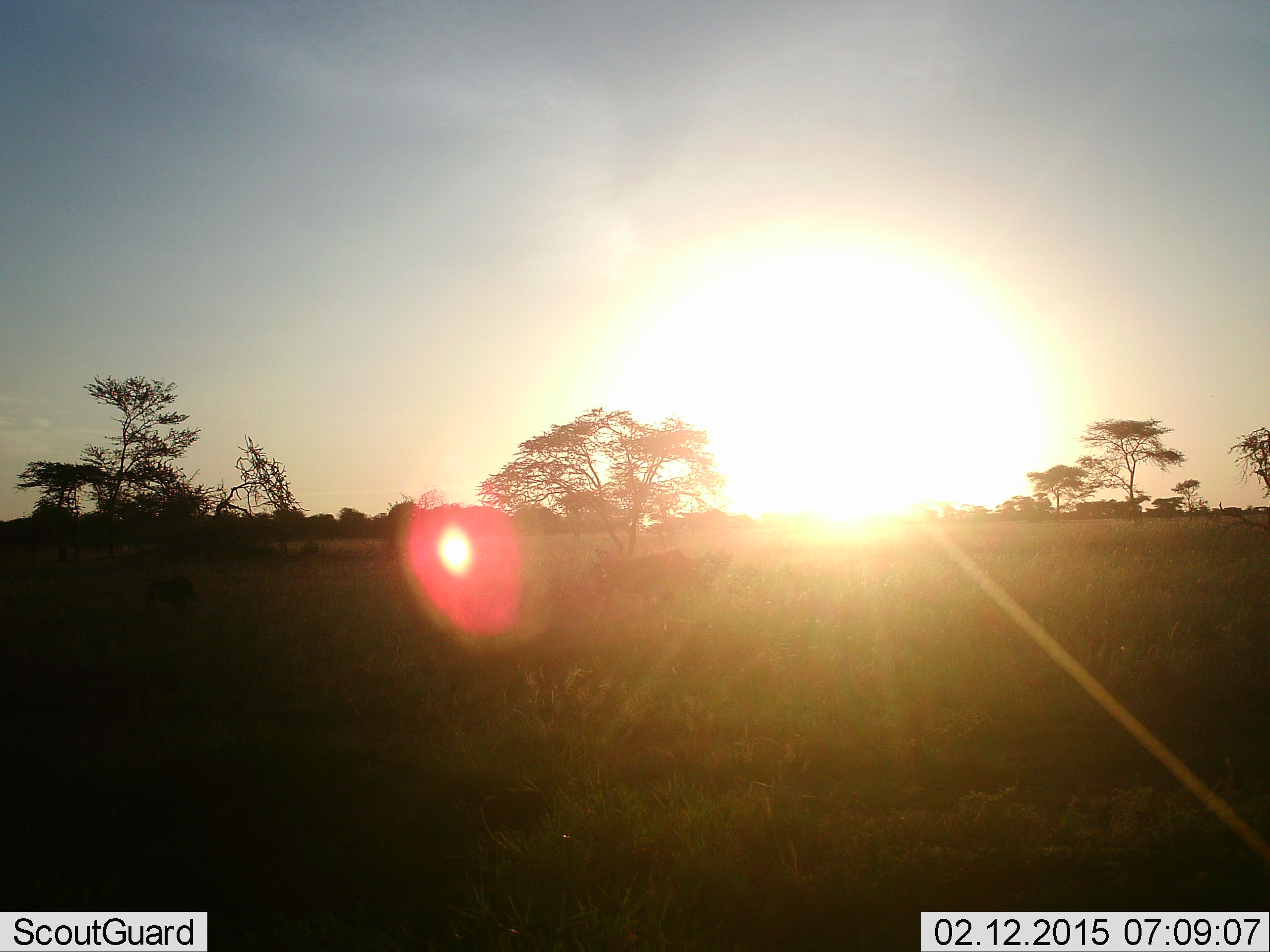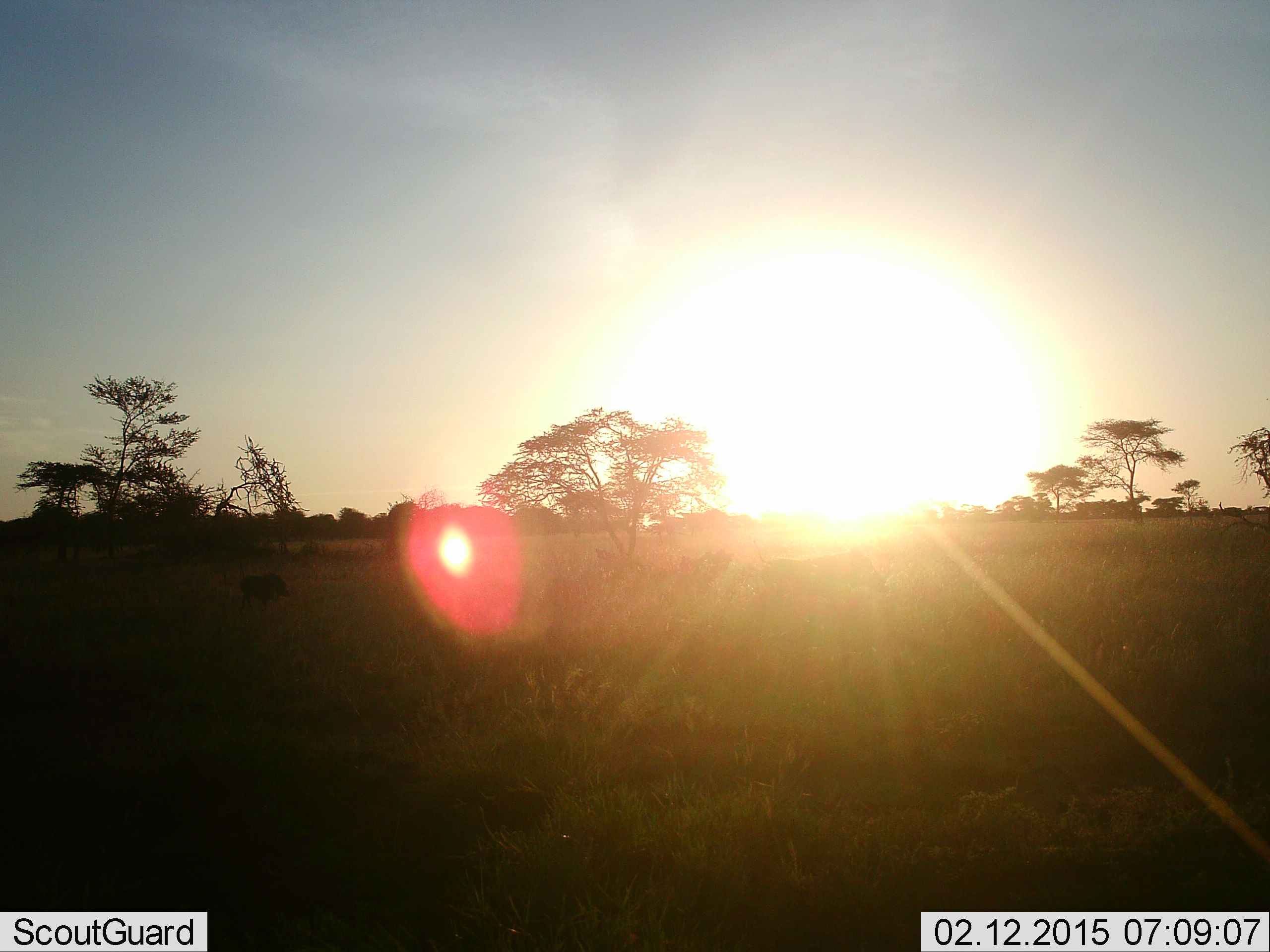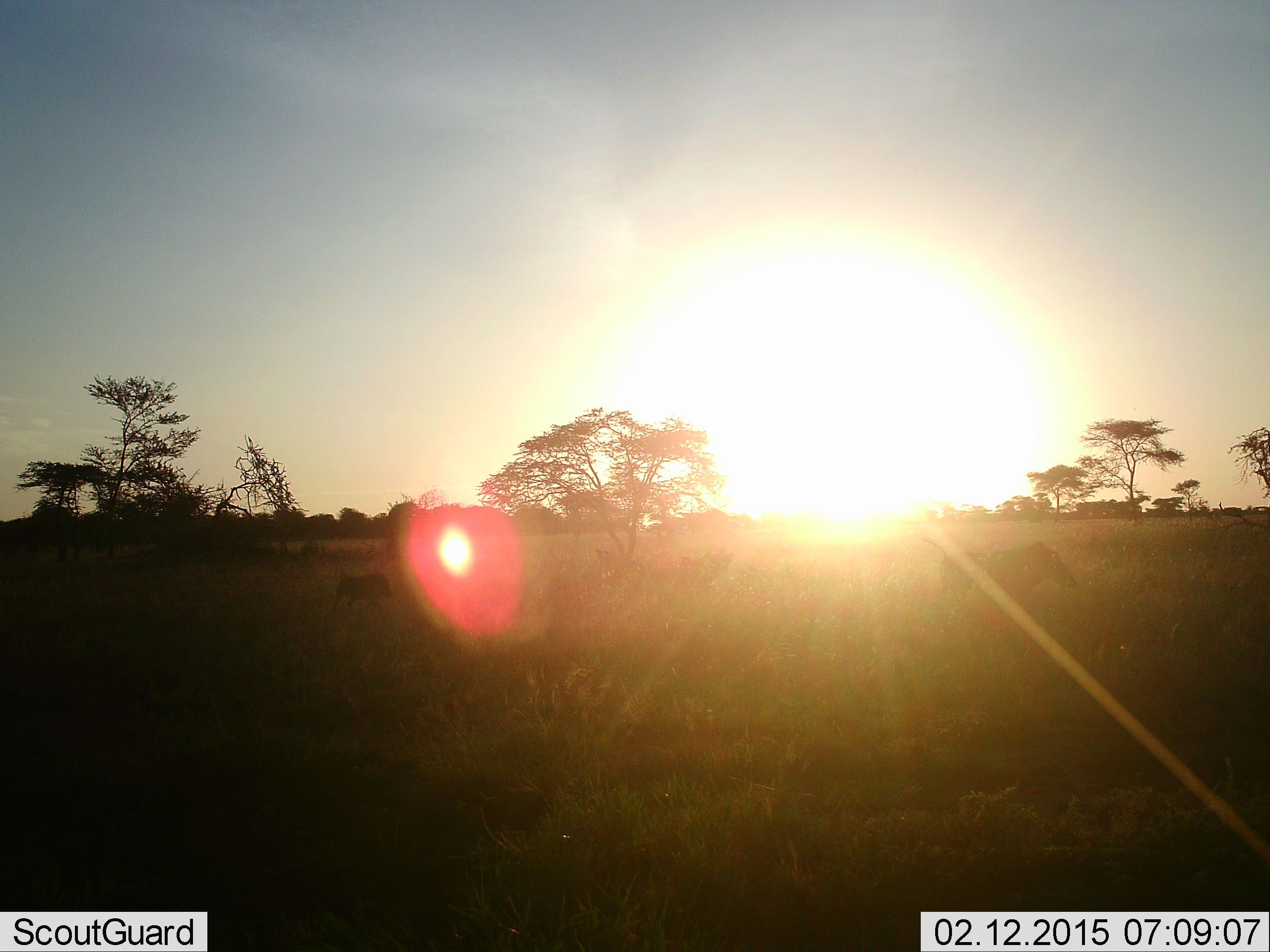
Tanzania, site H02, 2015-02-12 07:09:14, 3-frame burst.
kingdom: Animalia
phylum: Chordata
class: Mammalia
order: Artiodactyla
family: Suidae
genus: Phacochoerus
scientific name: Phacochoerus africanus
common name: warthog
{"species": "warthog (Phacochoerus africanus)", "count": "2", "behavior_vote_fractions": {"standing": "0%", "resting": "0%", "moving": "100%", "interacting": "0%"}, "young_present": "30%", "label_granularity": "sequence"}